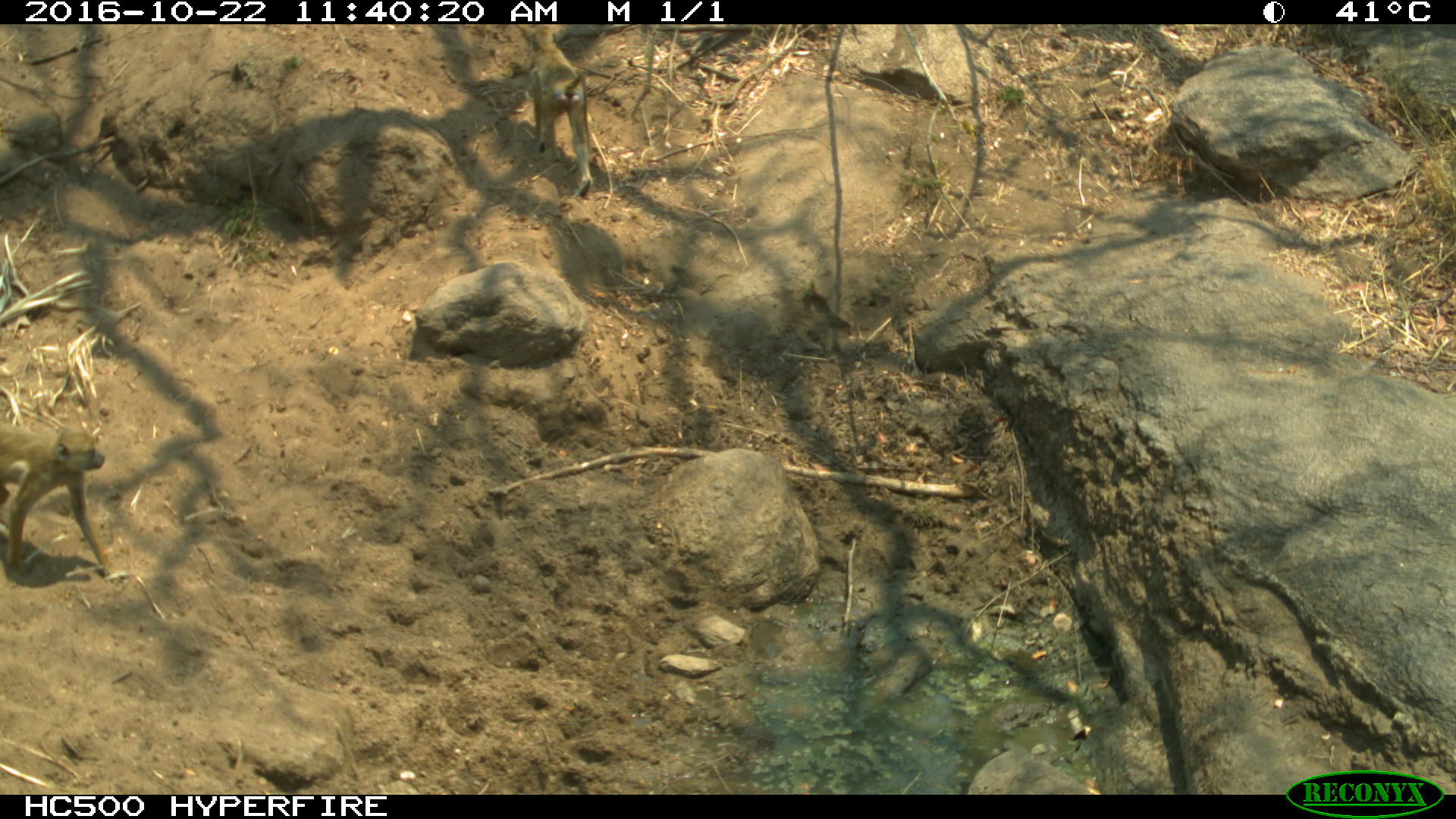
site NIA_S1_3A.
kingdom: Animalia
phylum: Chordata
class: Mammalia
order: Primates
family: Cercopithecidae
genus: Papio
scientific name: Papio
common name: baboon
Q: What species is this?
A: Baboon (Papio).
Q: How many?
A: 2.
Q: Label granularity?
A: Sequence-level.